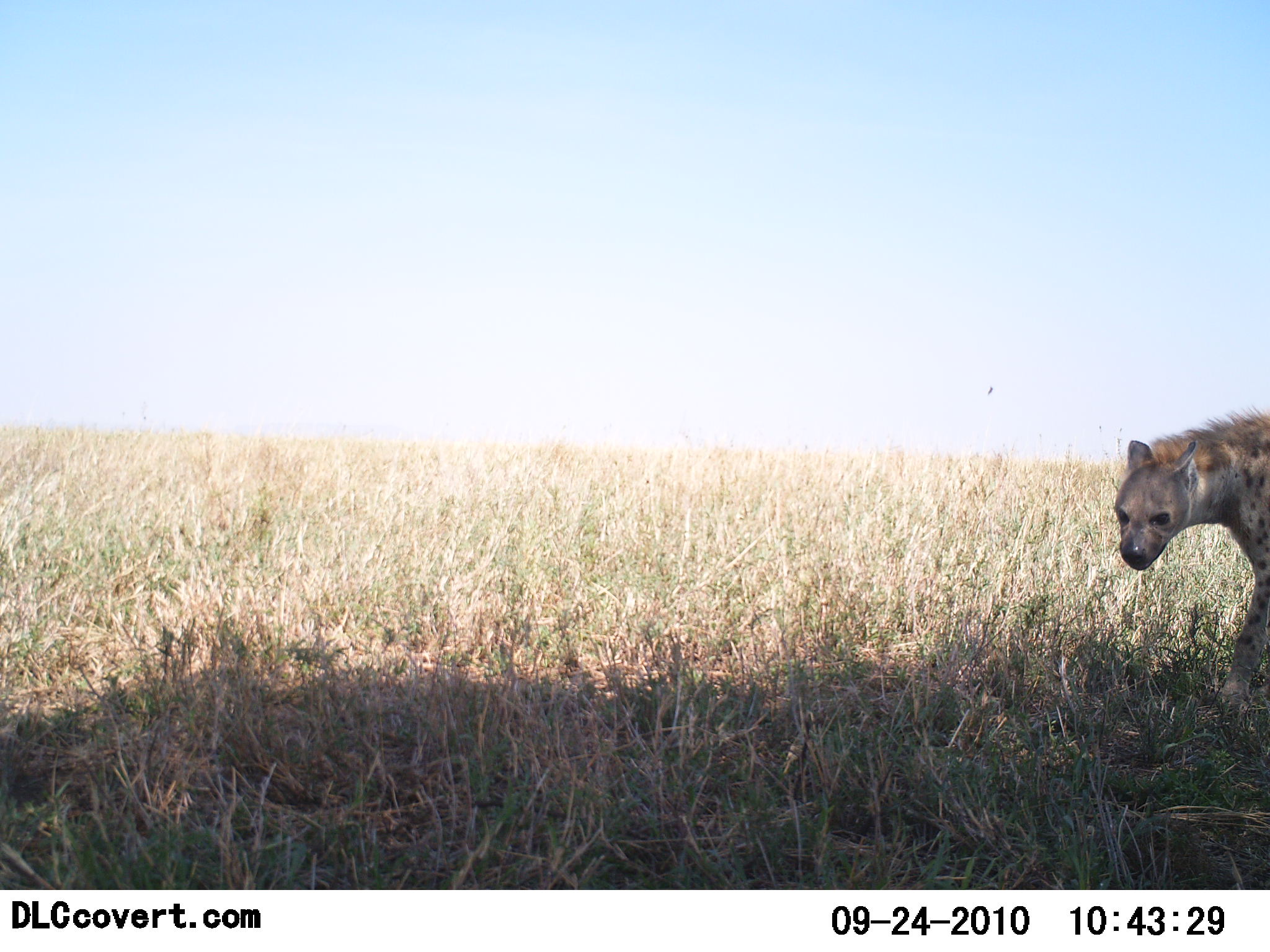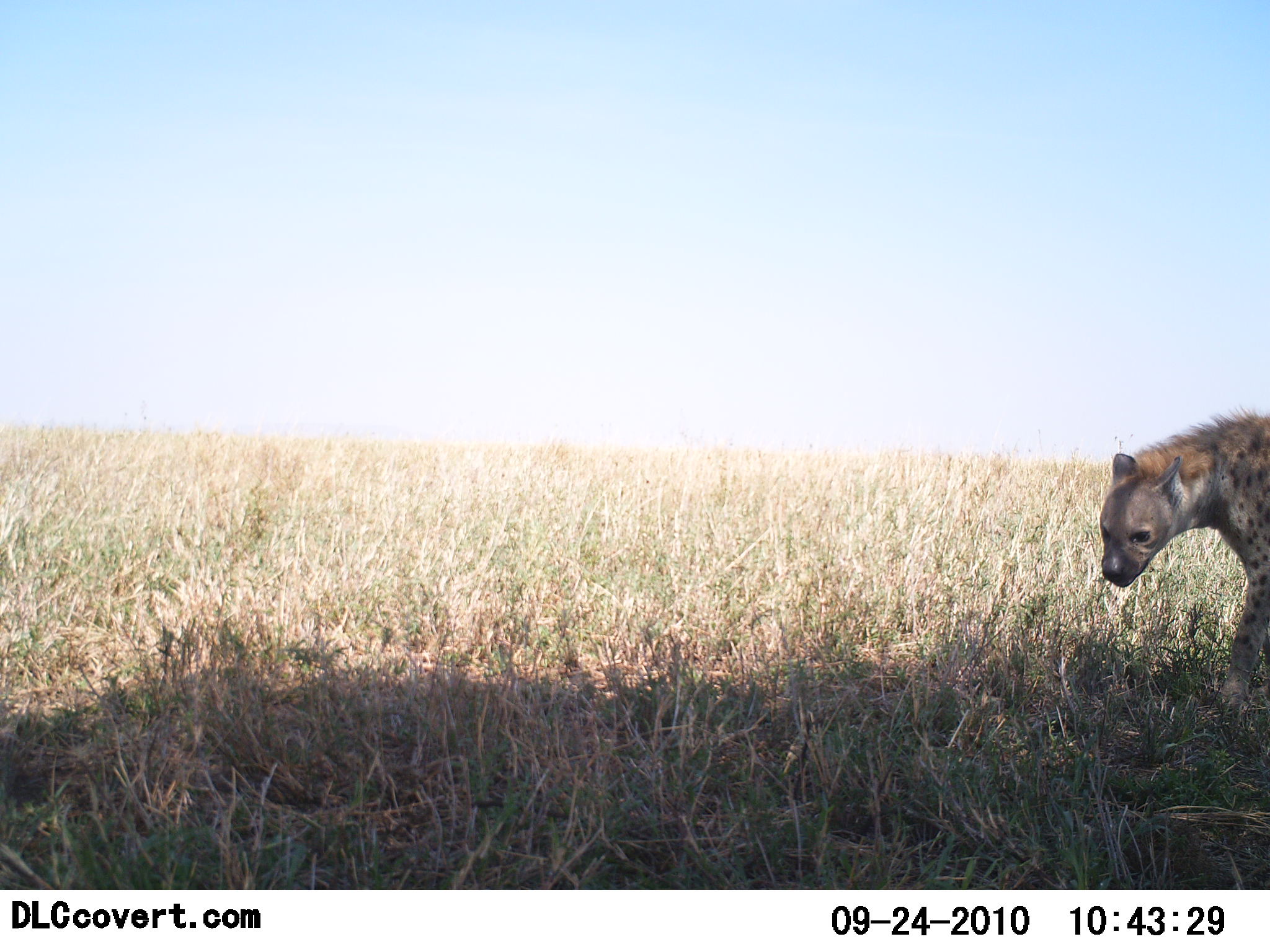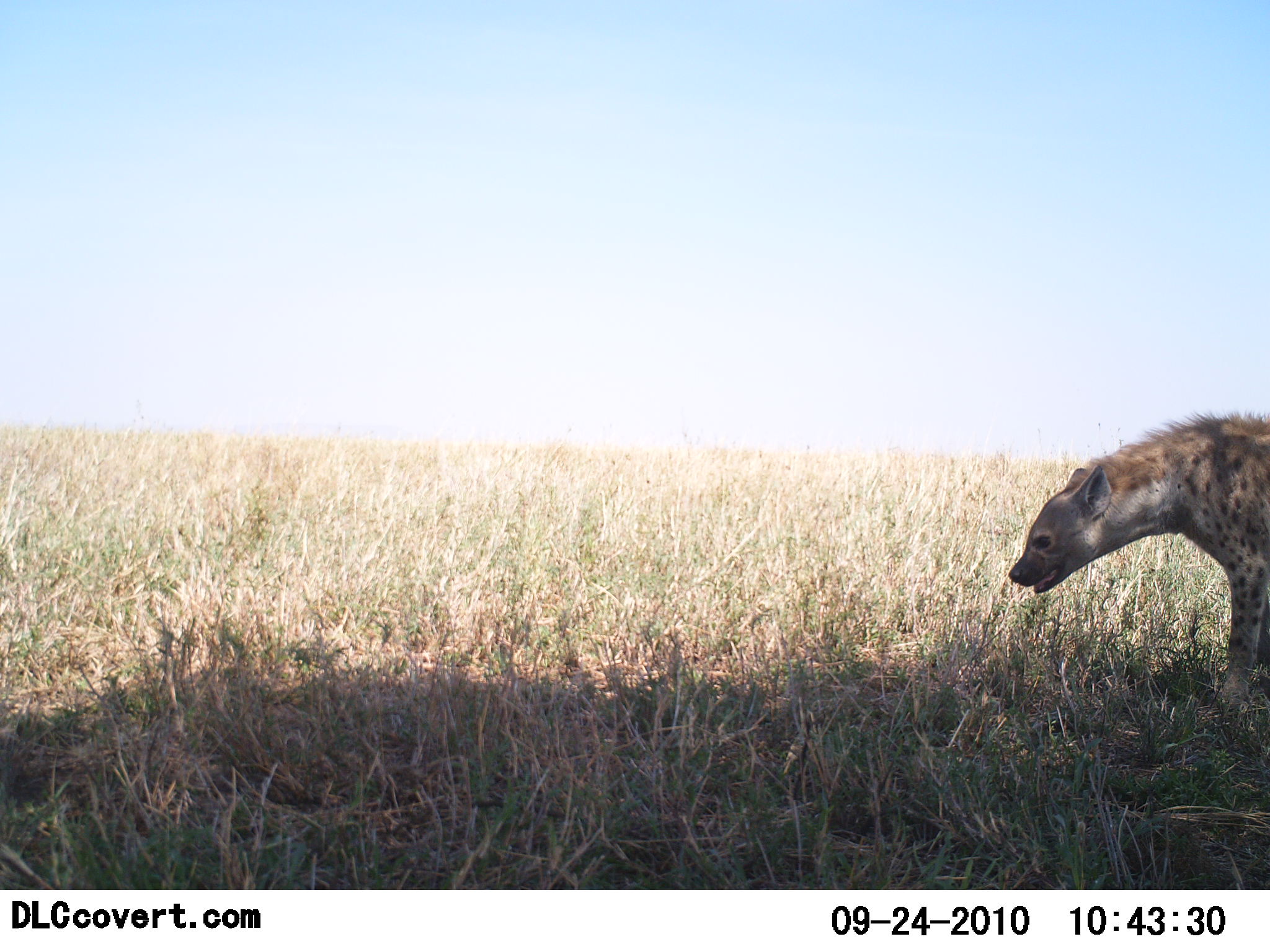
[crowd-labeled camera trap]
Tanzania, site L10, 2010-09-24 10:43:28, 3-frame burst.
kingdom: Animalia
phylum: Chordata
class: Mammalia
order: Carnivora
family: Hyaenidae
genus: Crocuta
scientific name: Crocuta crocuta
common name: spotted hyena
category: hyenaspotted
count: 1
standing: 72%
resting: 0%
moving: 28%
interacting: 0%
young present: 0%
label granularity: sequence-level